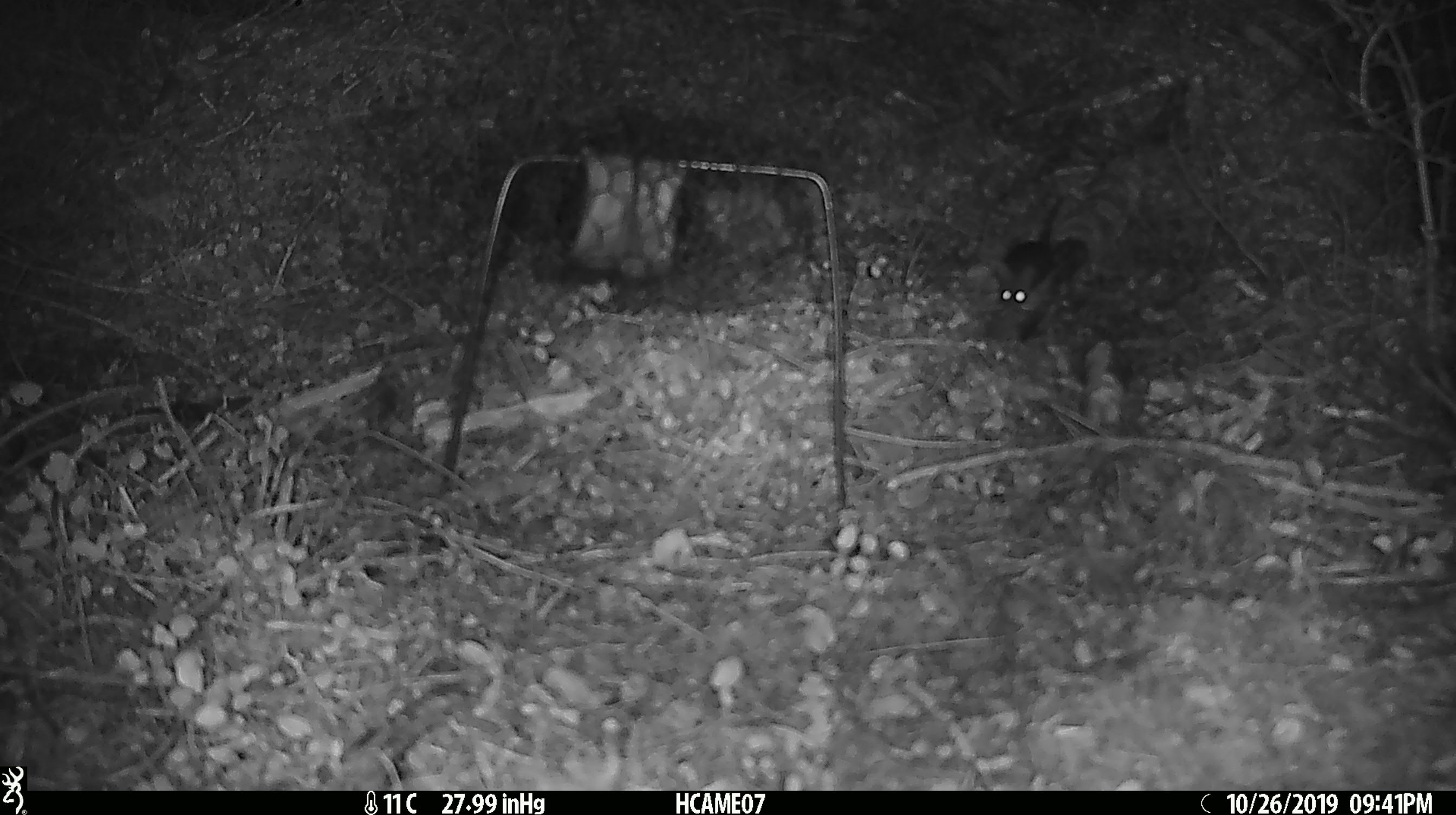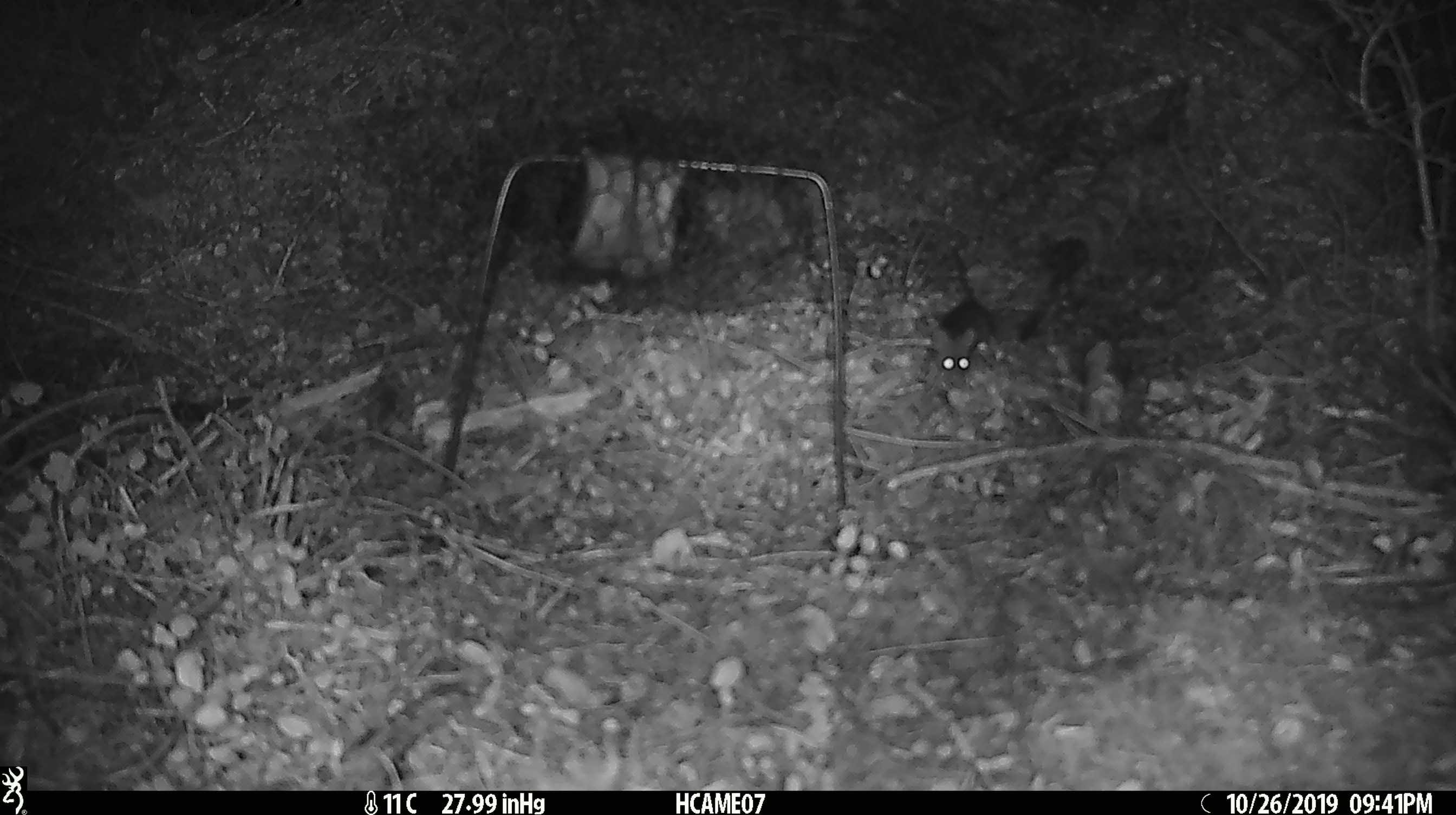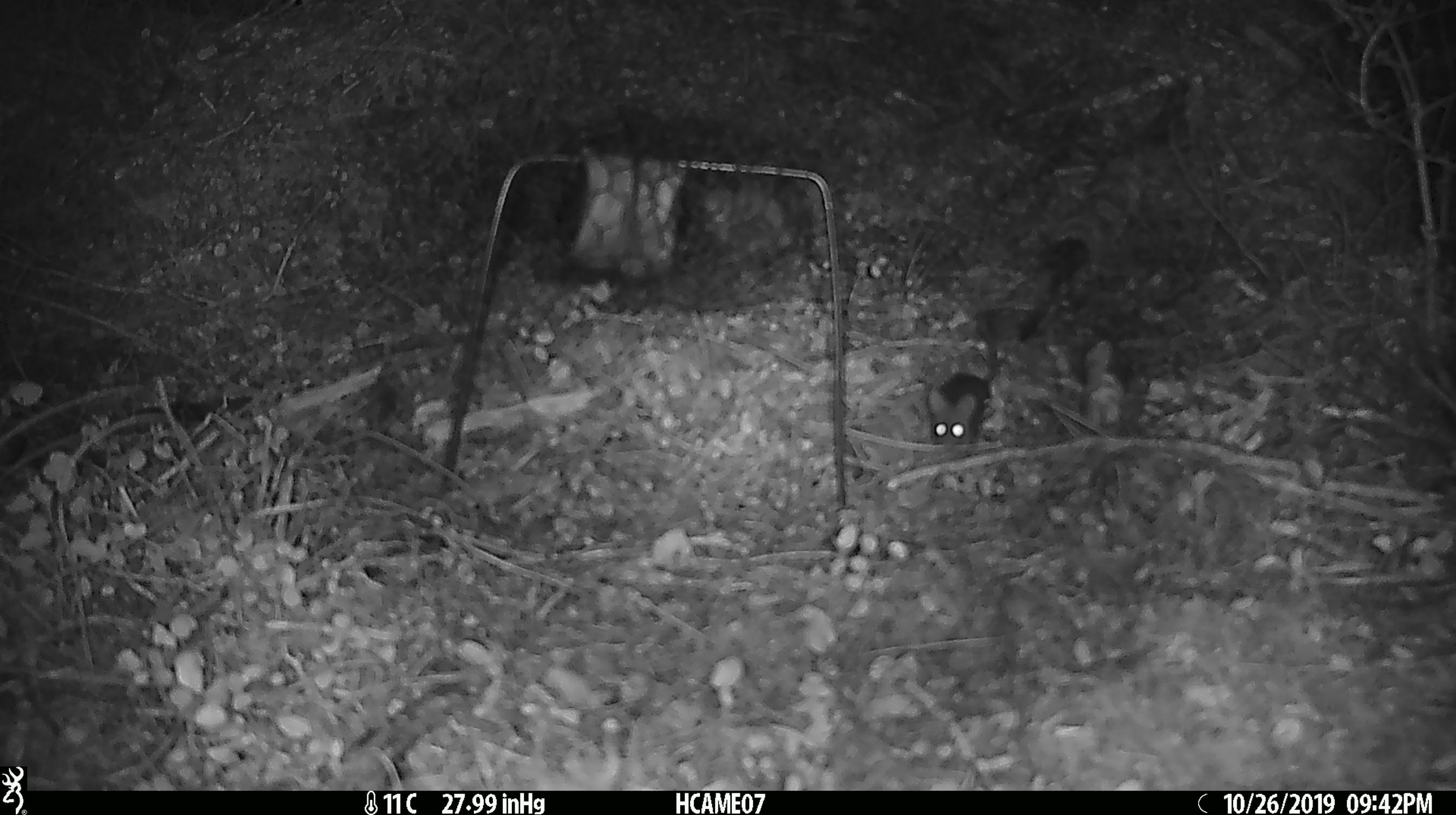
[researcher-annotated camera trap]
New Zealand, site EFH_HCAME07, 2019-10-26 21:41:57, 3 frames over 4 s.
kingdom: Animalia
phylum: Chordata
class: Mammalia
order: Rodentia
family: Muridae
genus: Mus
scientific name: Mus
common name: mouse